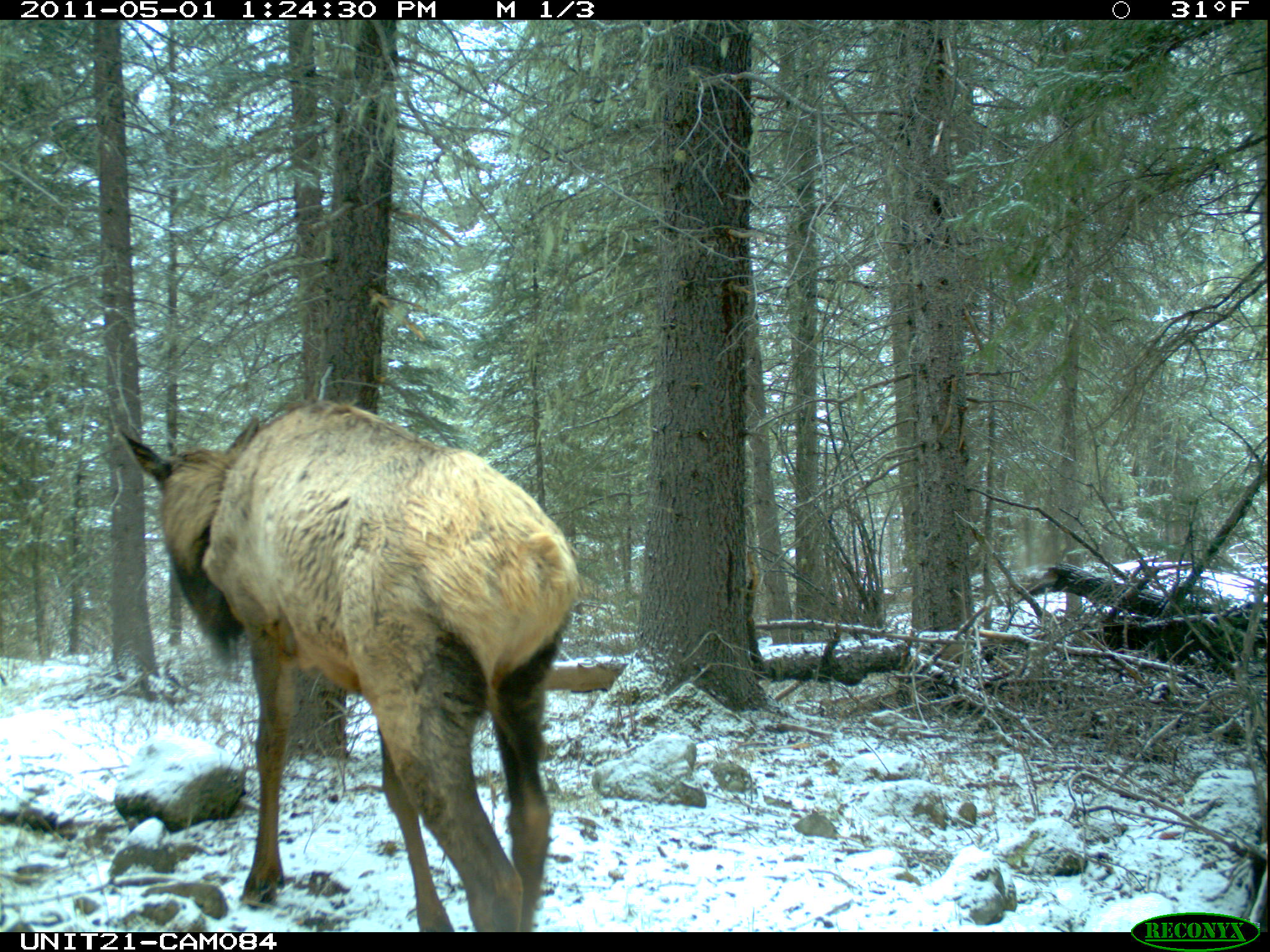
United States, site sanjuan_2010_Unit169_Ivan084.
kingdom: Animalia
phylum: Chordata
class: Mammalia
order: Artiodactyla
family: Cervidae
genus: Cervus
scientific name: Cervus elaphus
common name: red deer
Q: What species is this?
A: Cervus elaphus (red deer).